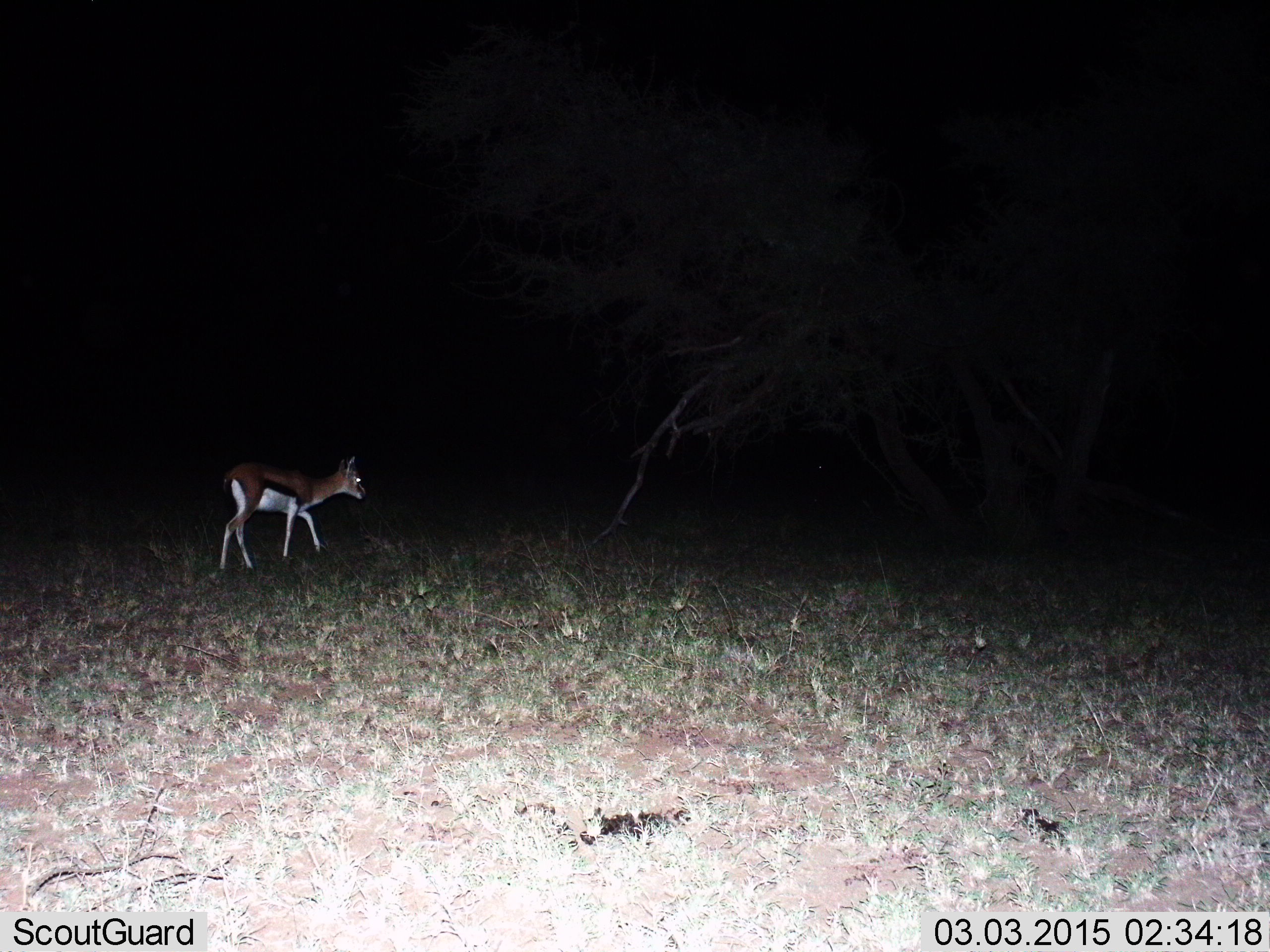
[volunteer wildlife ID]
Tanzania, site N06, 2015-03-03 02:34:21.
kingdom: Animalia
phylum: Chordata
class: Mammalia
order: Artiodactyla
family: Bovidae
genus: Eudorcas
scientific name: Eudorcas thomsonii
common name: thomson's gazelle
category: gazellethomsons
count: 1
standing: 30%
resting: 0%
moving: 70%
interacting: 0%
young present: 10%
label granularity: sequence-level